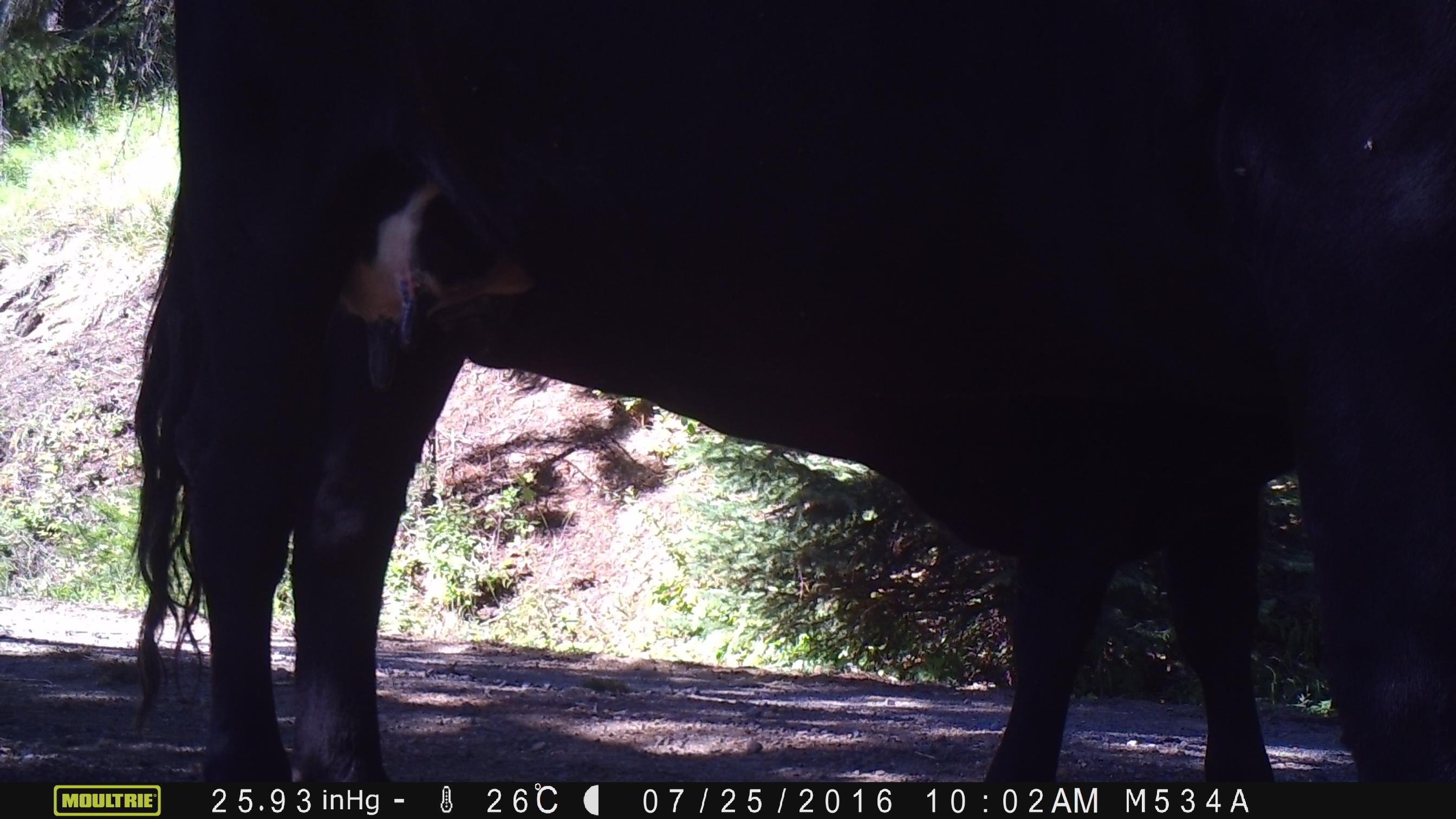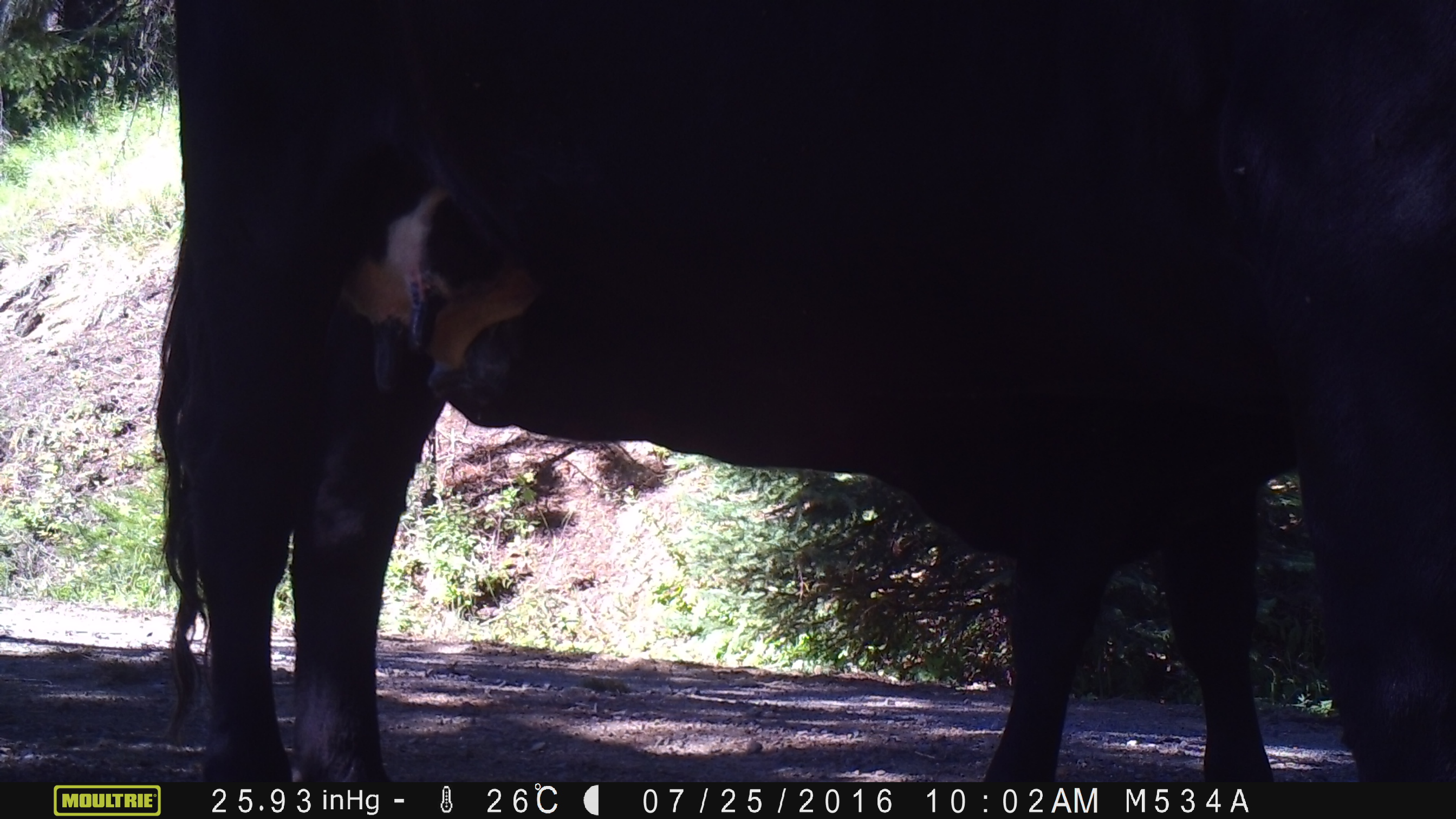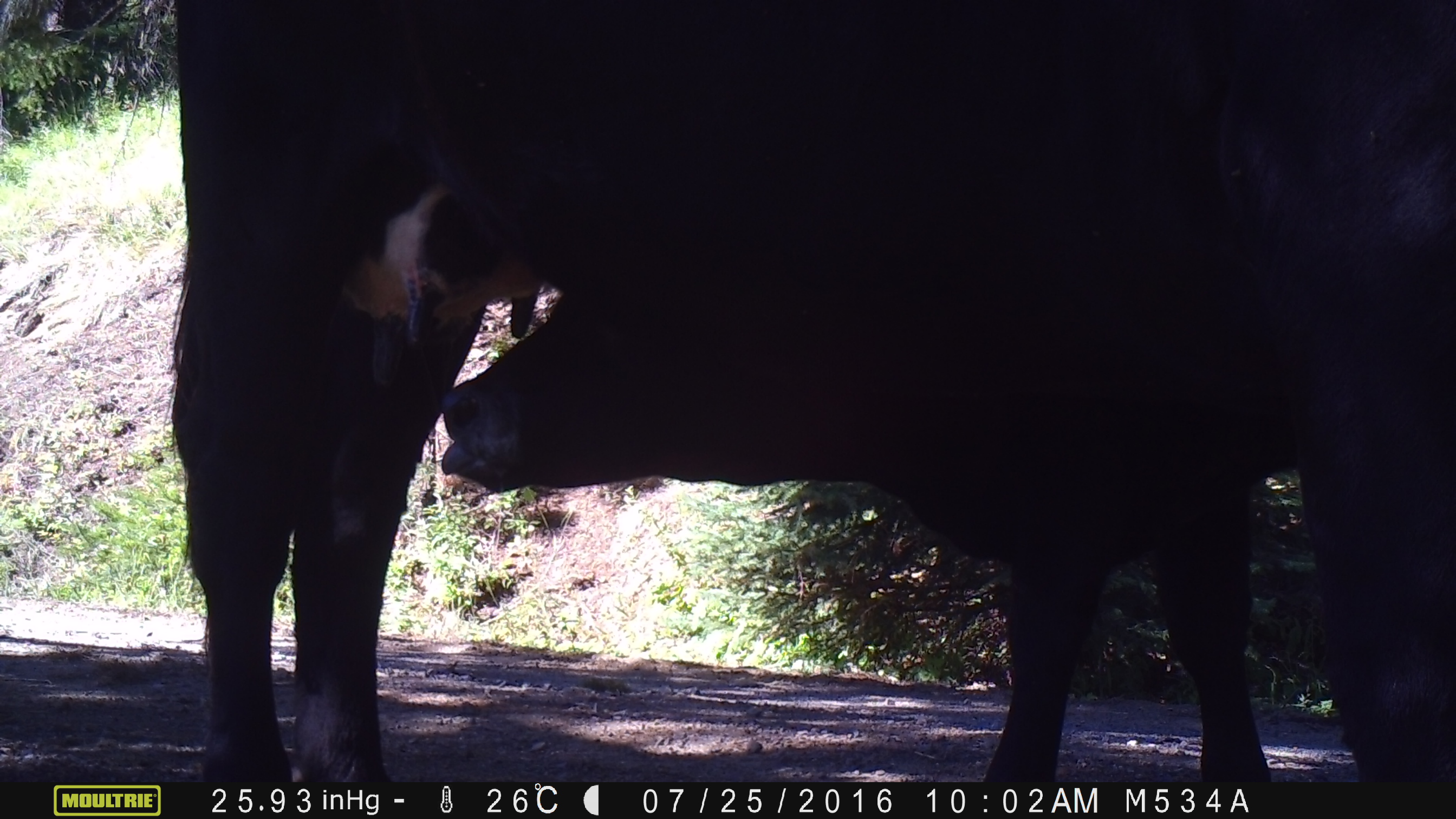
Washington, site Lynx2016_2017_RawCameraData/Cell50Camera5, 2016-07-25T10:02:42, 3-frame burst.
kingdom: Animalia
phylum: Chordata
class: Mammalia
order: Artiodactyla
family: Bovidae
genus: Bos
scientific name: Bos taurus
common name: domestic cattle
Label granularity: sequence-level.